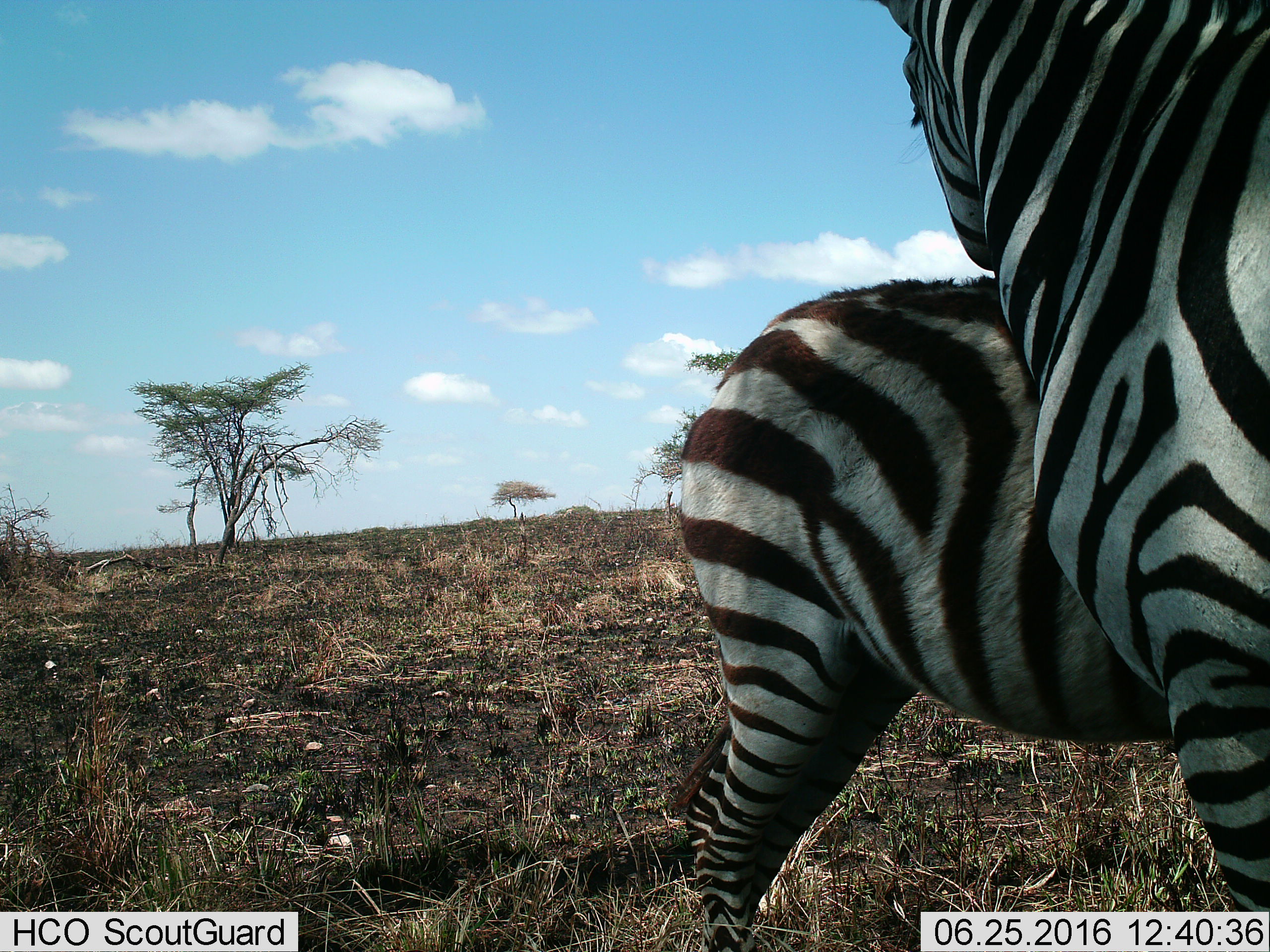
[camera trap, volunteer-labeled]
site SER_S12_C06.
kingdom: Animalia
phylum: Chordata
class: Mammalia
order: Perissodactyla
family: Equidae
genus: Equus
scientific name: Equus quagga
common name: plains zebra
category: zebraplains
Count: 2.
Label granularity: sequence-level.